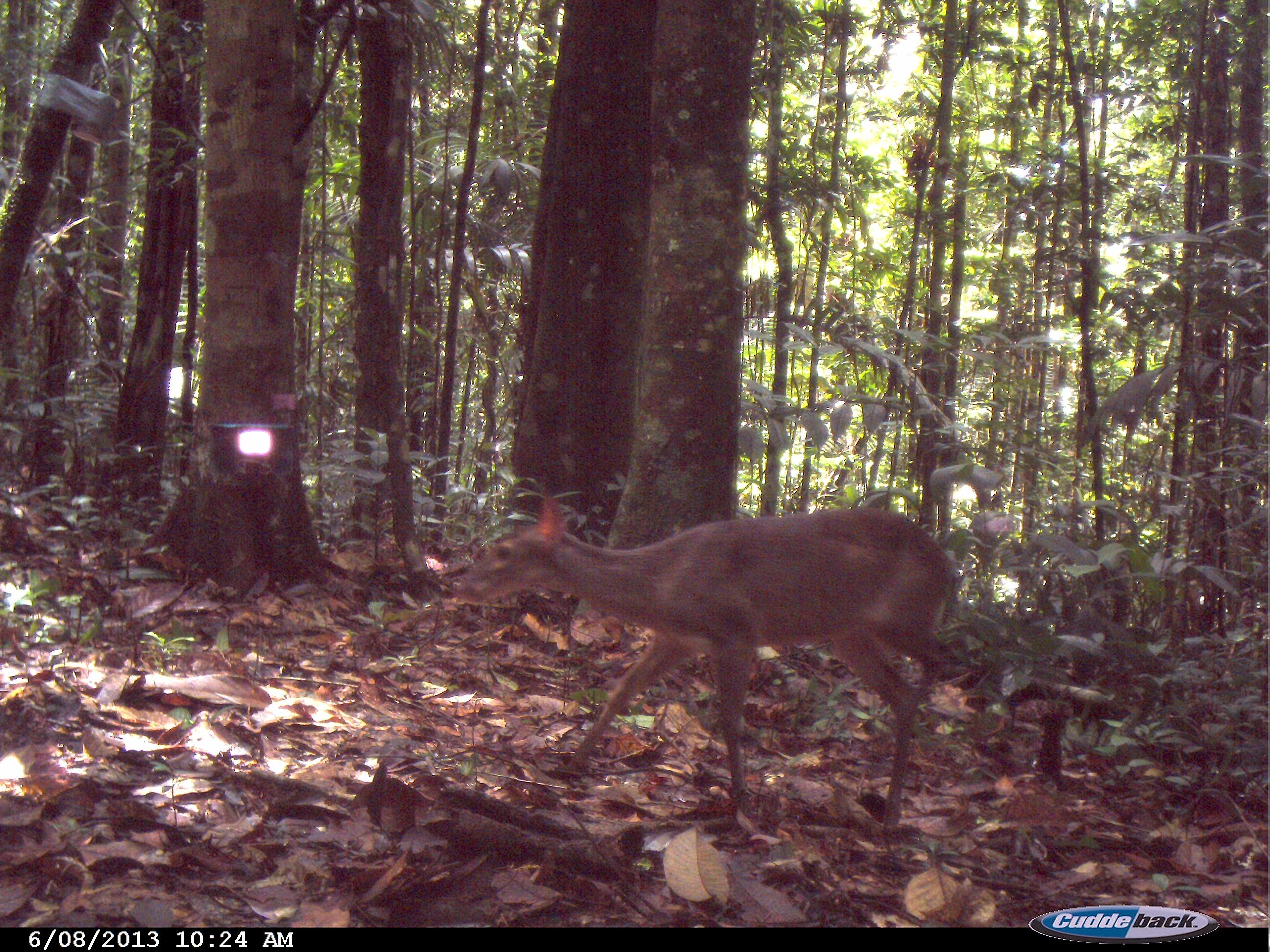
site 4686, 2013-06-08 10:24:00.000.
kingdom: Animalia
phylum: Chordata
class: Mammalia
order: Artiodactyla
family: Cervidae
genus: Mazama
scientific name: Mazama gouazoubira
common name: gray brocket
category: mazama gouazaoubira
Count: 1.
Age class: adult.